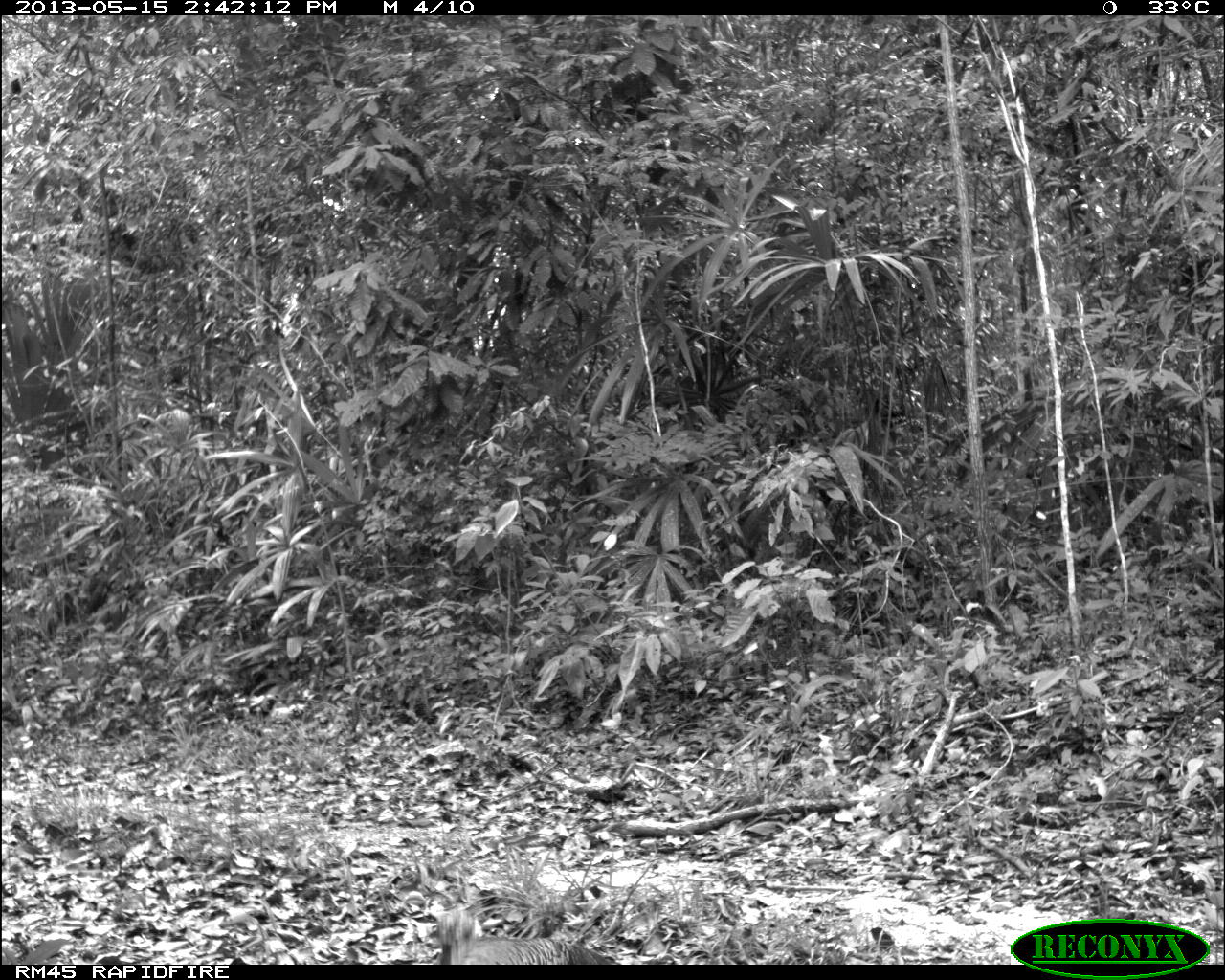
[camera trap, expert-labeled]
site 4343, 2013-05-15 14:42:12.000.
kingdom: Animalia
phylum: Chordata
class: Aves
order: Galliformes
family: Phasianidae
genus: Meleagris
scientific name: Meleagris ocellata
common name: ocellated turkey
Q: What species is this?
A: Meleagris ocellata (ocellated turkey).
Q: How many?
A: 1.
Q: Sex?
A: Female.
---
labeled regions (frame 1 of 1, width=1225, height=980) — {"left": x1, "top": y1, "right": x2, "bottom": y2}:
meleagris ocellata: {"left": 436, "top": 907, "right": 611, "bottom": 963}